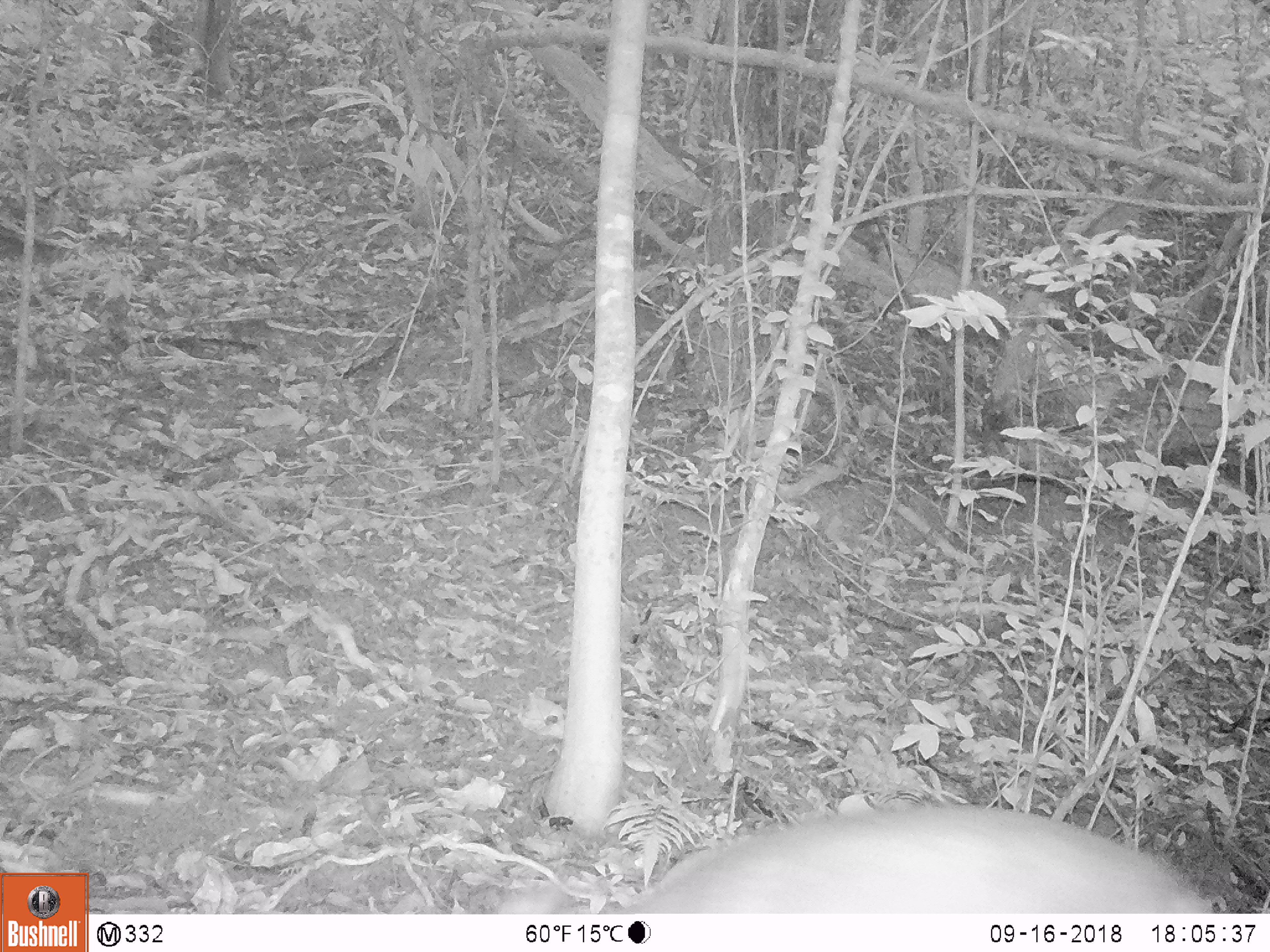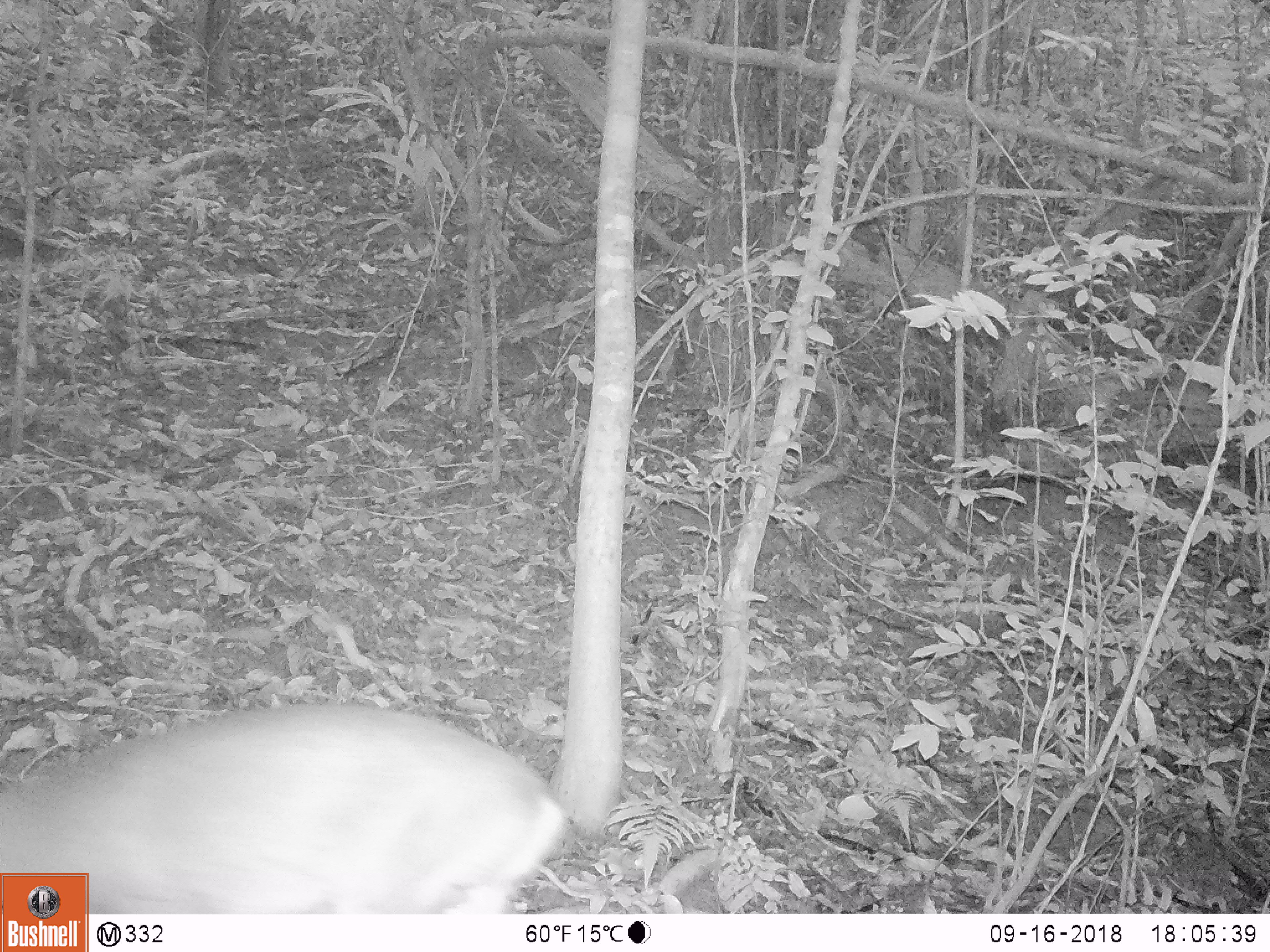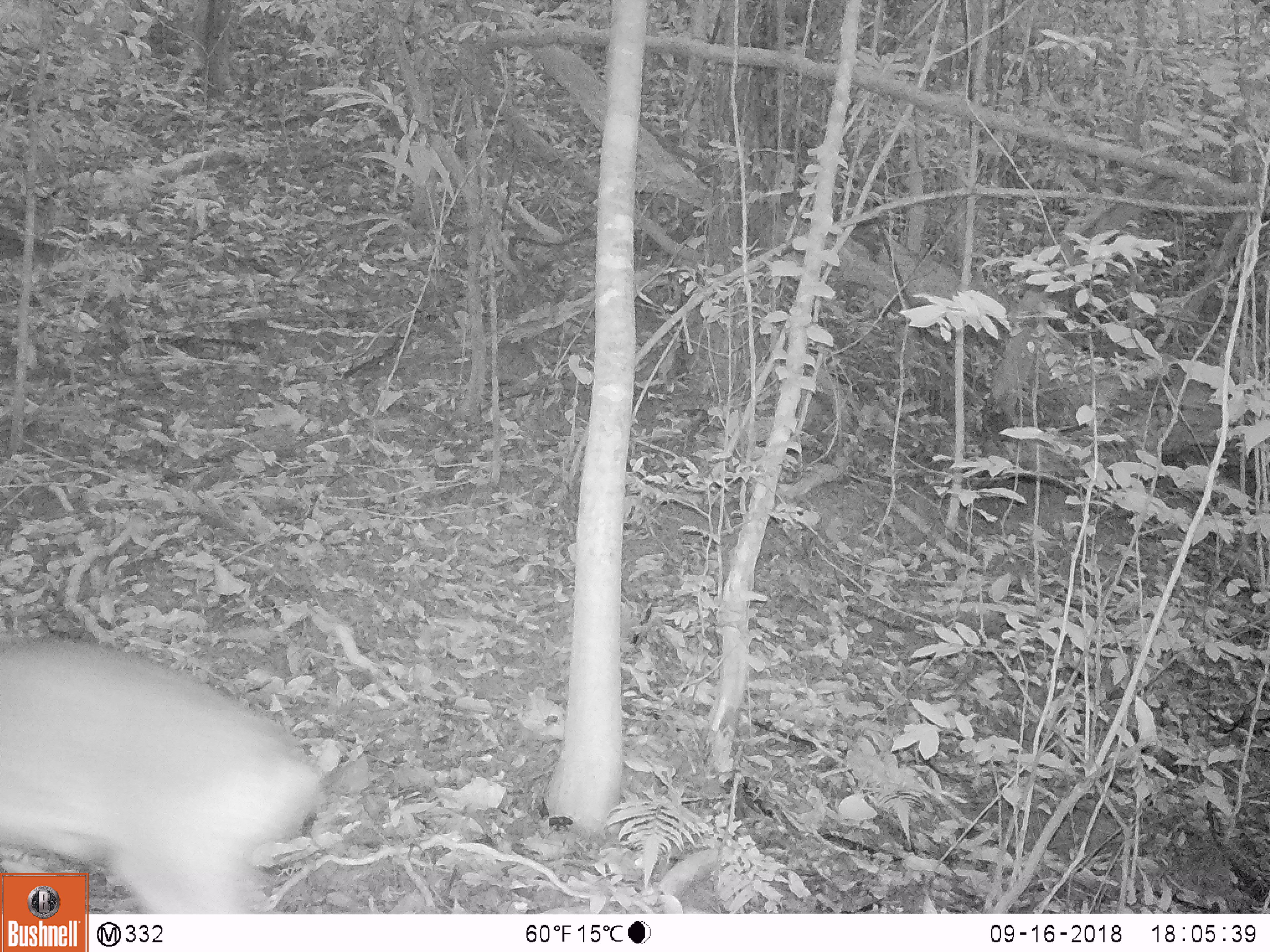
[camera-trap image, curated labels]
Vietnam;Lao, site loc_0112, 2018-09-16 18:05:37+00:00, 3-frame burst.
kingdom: Animalia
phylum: Chordata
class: Mammalia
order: Artiodactyla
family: Cervidae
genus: Muntiacus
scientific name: Muntiacus vuquangensis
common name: large-antlered muntjac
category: large antlered muntjac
Large antlered muntjac (large-antlered muntjac) (Muntiacus vuquangensis). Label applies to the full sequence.